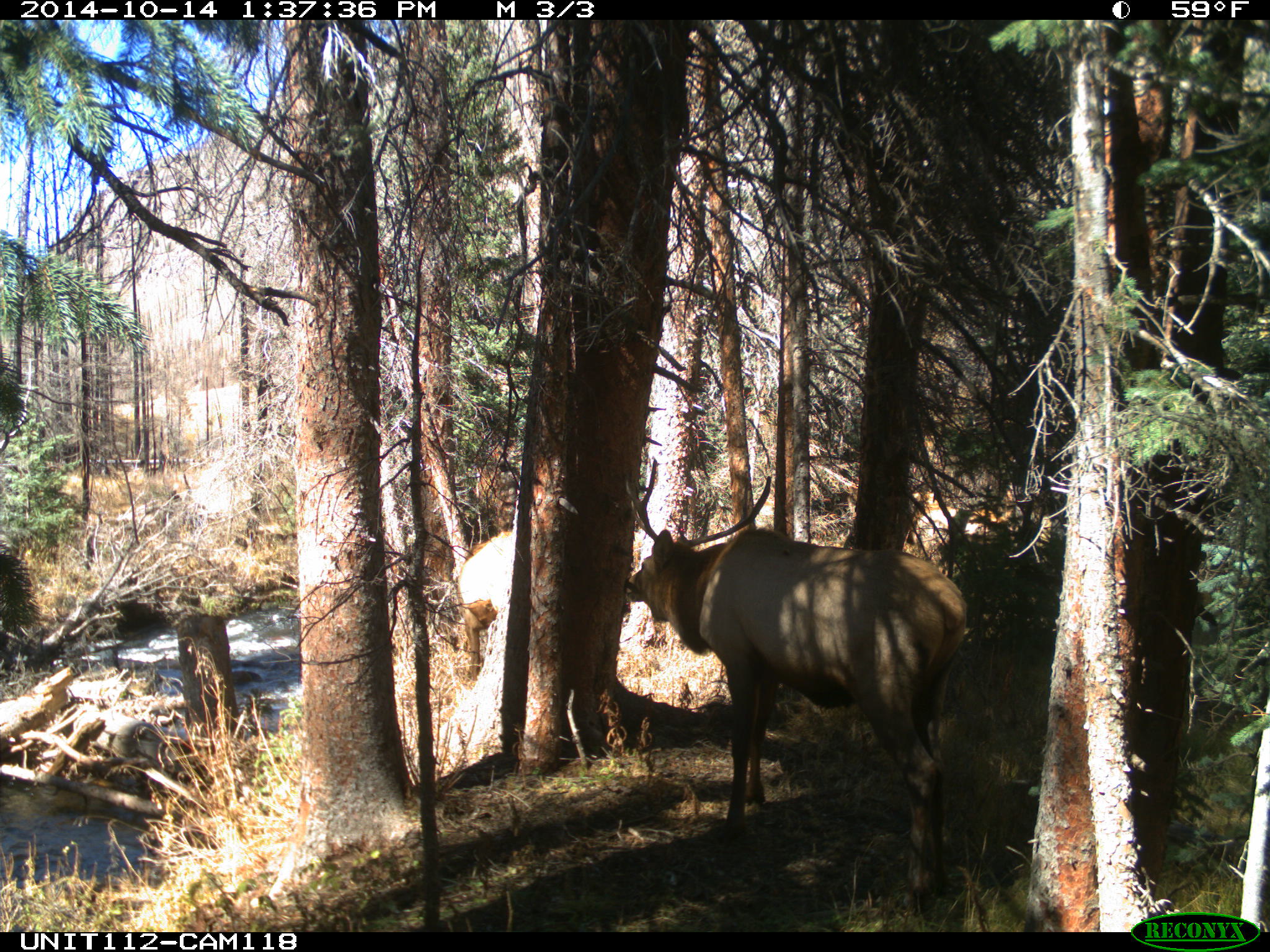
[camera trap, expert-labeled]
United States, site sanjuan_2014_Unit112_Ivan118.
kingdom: Animalia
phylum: Chordata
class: Mammalia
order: Artiodactyla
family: Cervidae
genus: Cervus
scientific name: Cervus elaphus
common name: red deer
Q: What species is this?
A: Cervus elaphus (red deer).